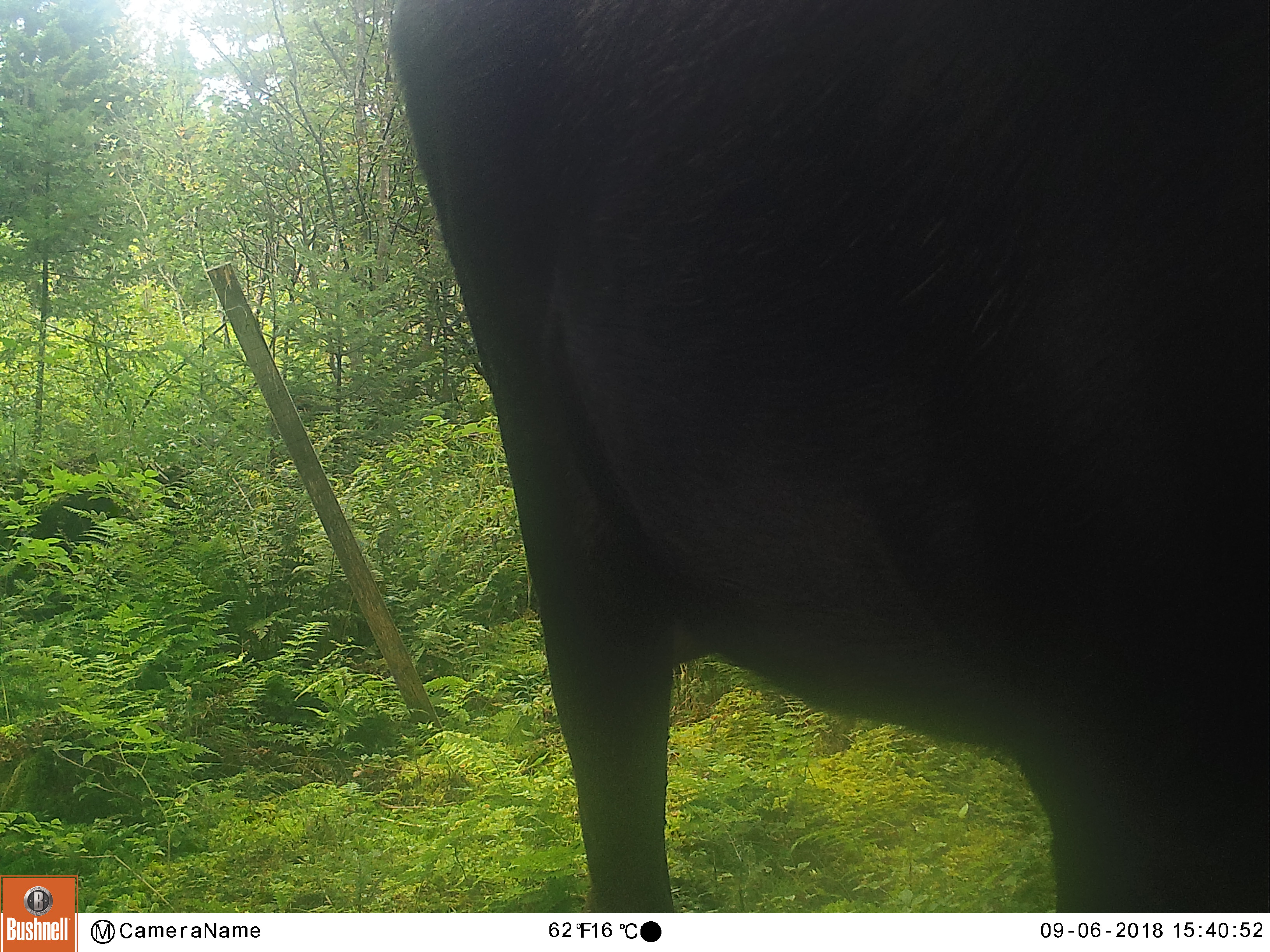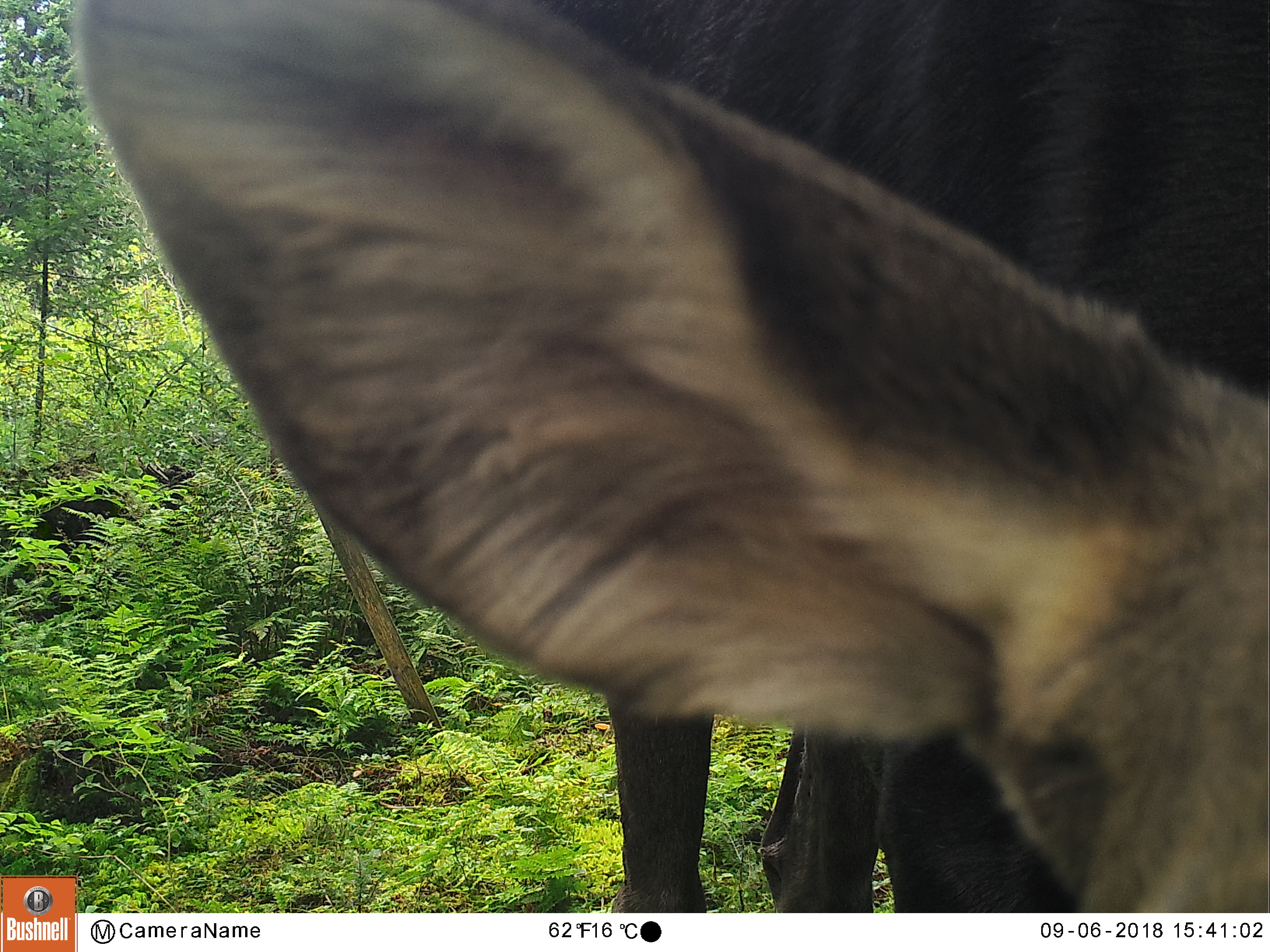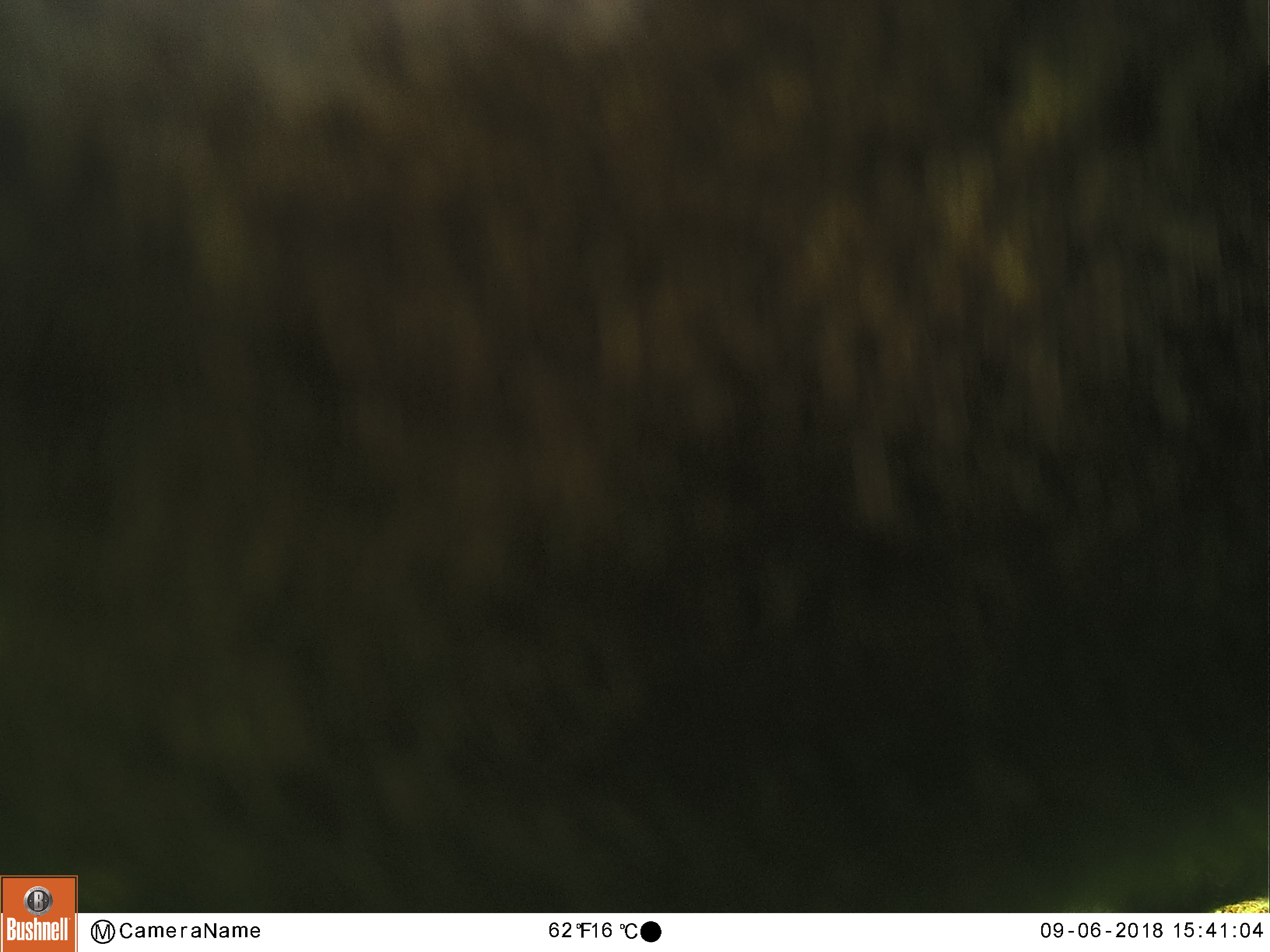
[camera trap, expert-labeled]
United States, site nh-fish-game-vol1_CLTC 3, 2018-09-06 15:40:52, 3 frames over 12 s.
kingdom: Animalia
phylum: Chordata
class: Mammalia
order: Artiodactyla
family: Cervidae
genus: Alces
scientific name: Alces alces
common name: moose